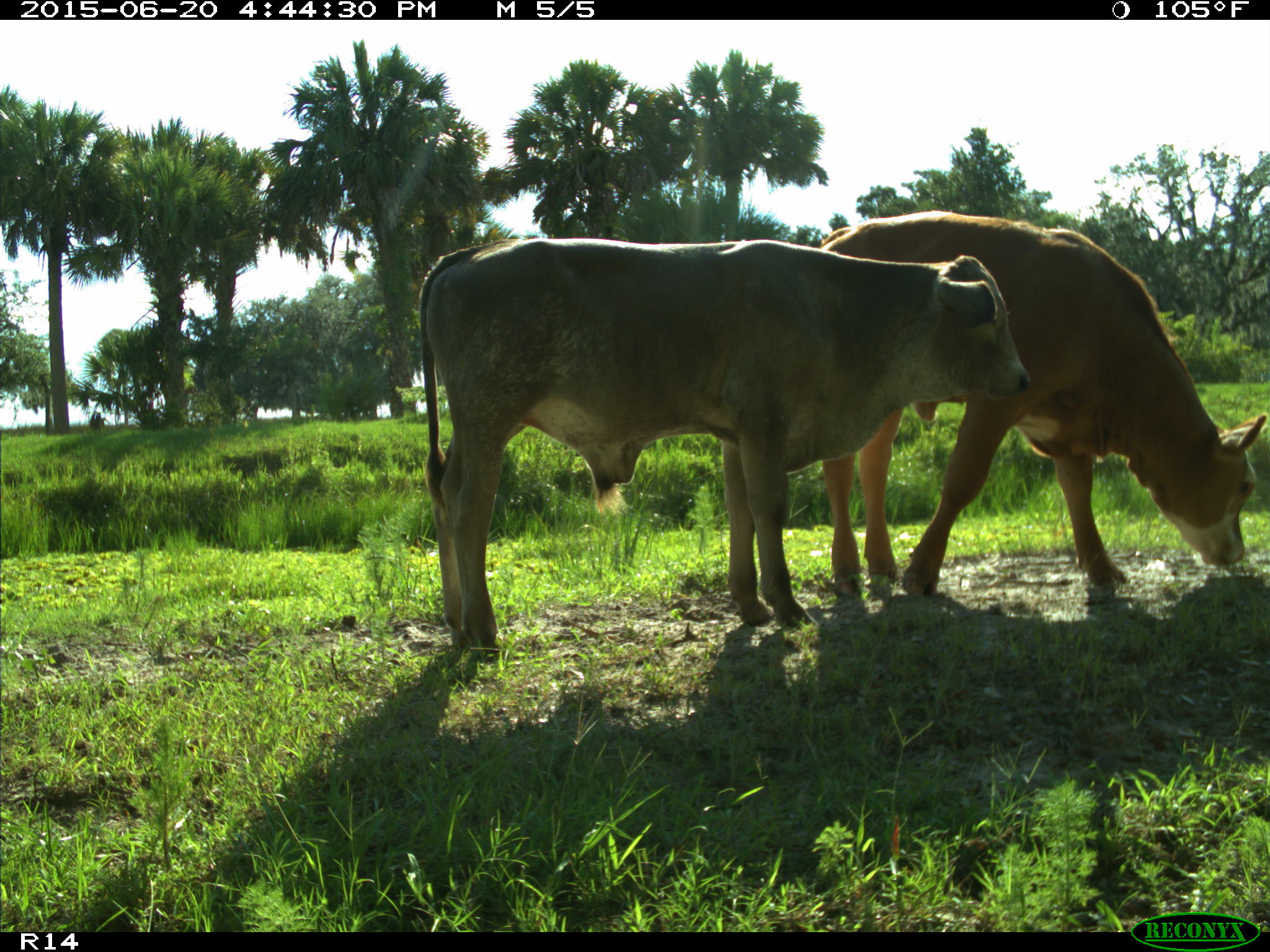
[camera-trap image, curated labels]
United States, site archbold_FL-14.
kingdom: Animalia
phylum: Chordata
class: Mammalia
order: Artiodactyla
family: Bovidae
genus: Bos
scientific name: Bos taurus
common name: domestic cow